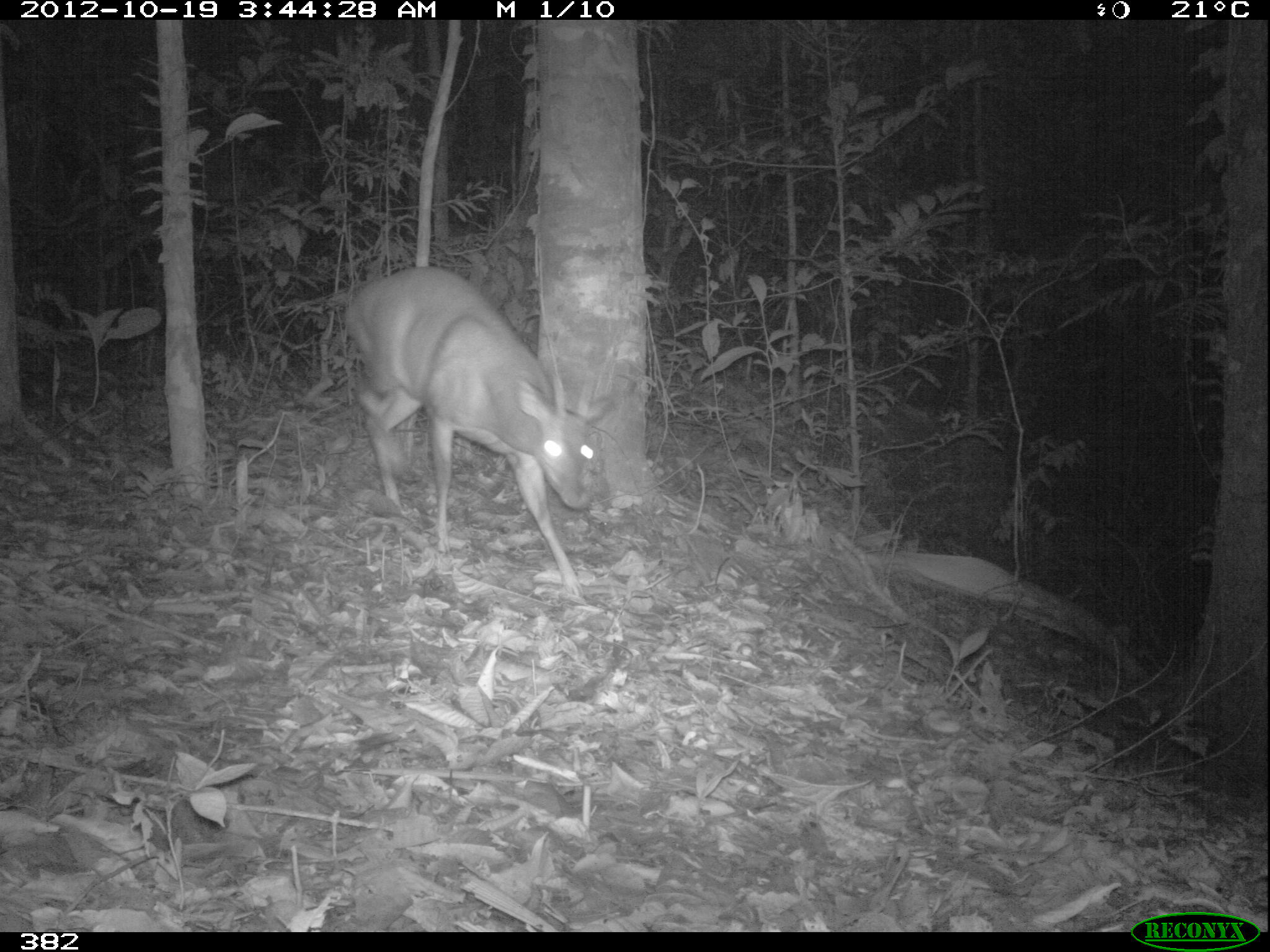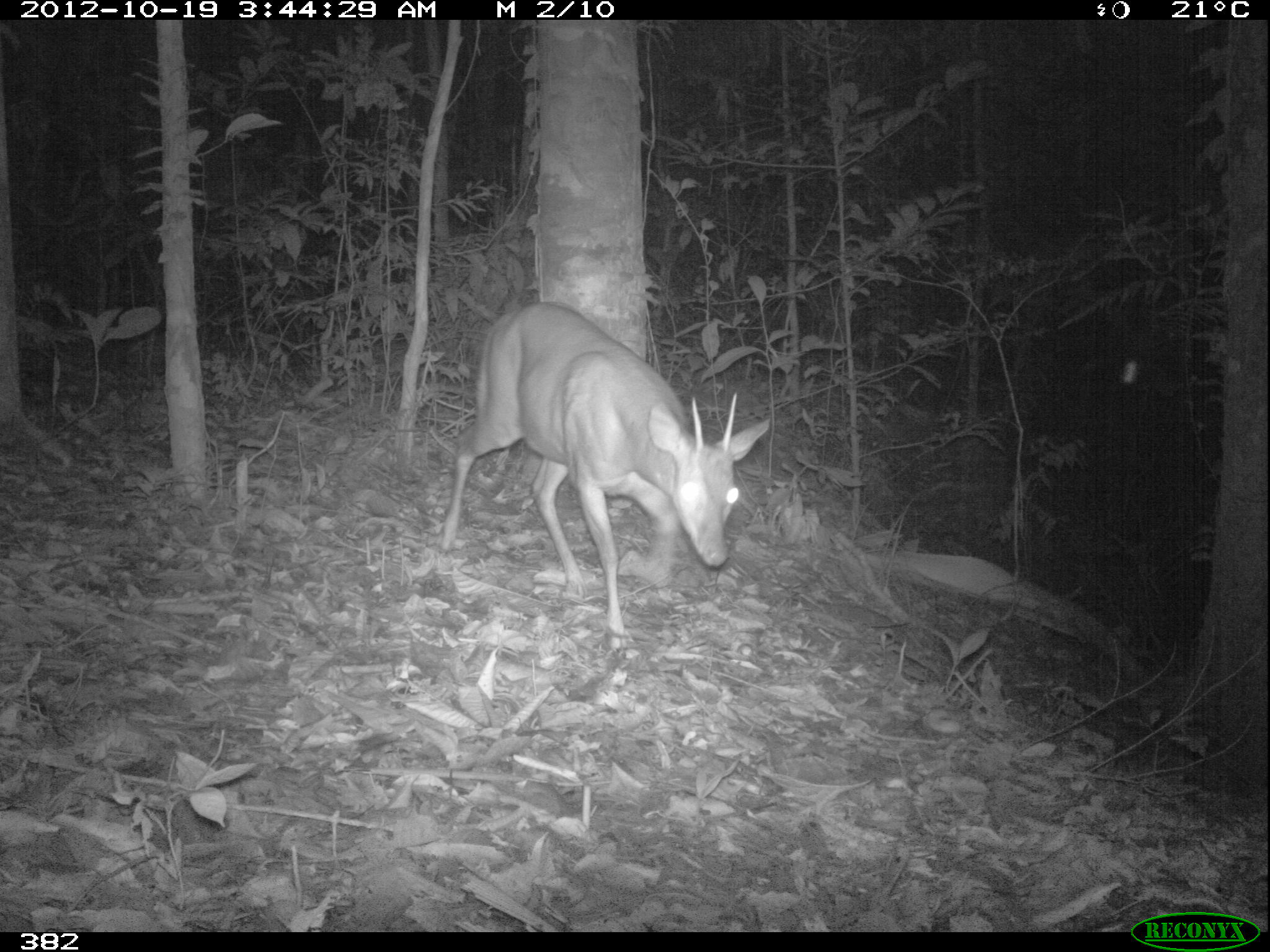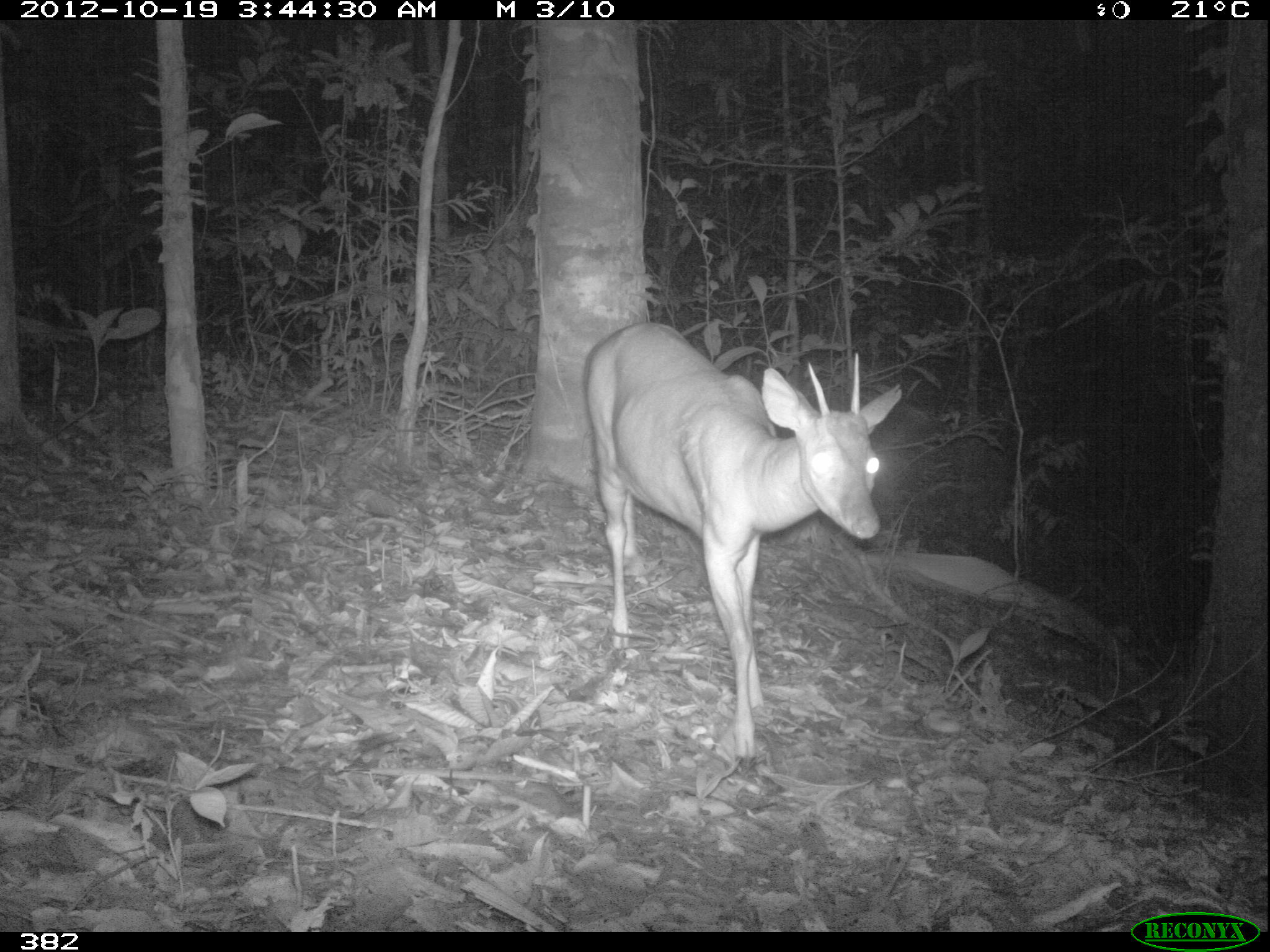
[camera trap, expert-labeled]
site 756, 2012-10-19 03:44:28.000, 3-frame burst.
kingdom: Animalia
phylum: Chordata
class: Mammalia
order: Artiodactyla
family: Cervidae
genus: Mazama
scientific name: Mazama americana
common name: red brocket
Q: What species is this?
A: Mazama americana (red brocket).